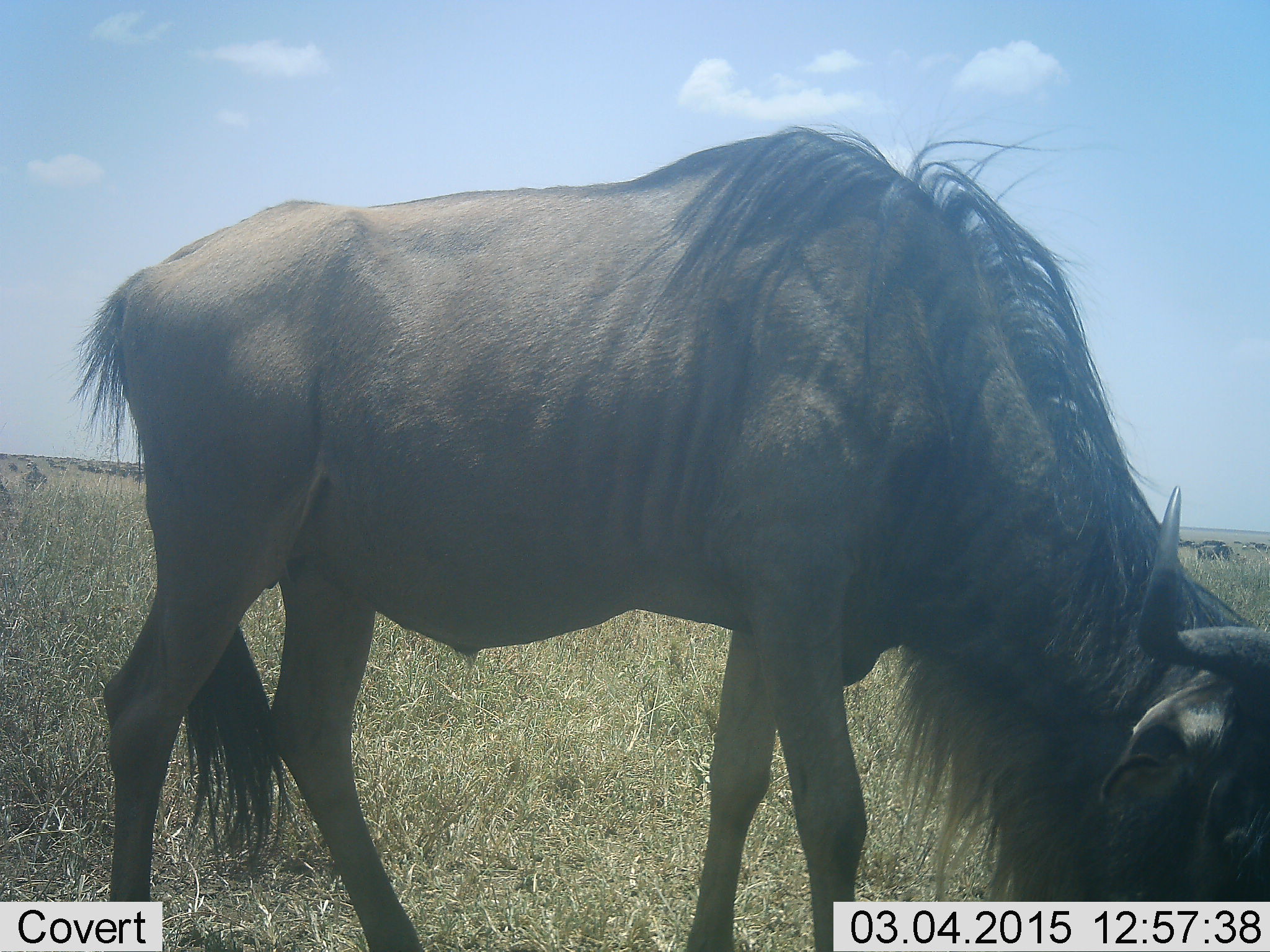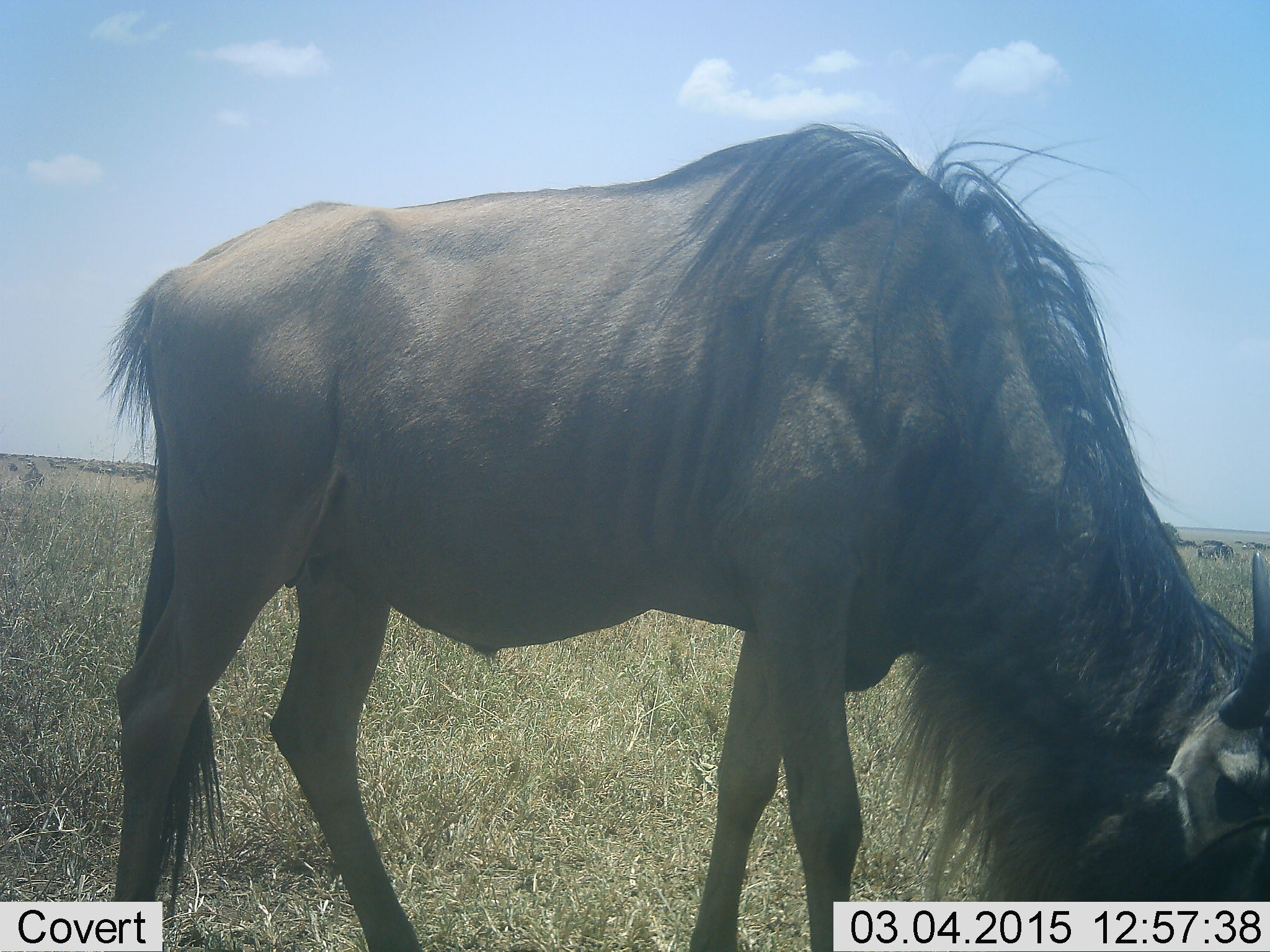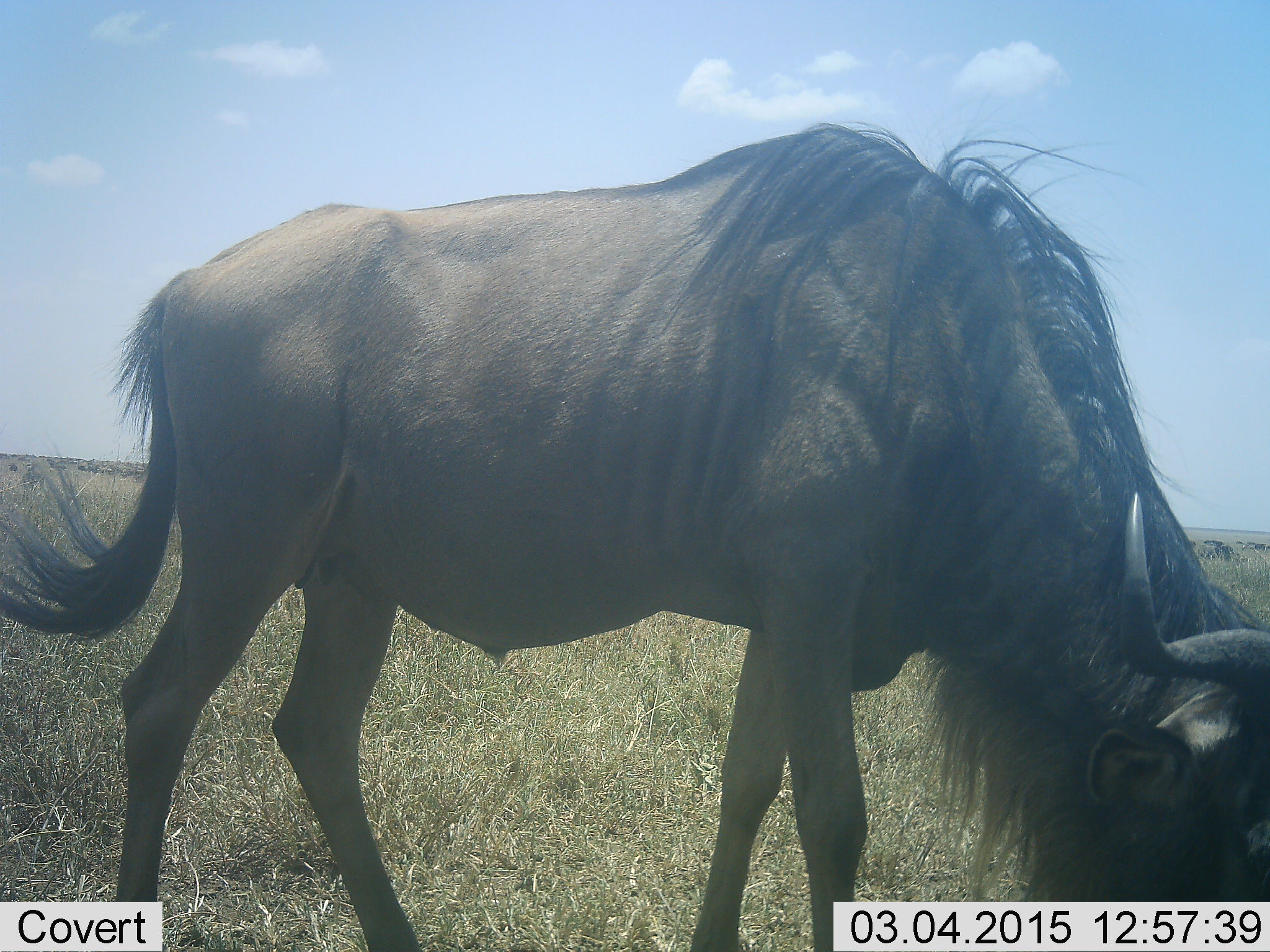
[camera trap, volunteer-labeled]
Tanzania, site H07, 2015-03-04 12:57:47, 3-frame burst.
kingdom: Animalia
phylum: Chordata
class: Mammalia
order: Artiodactyla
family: Bovidae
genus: Connochaetes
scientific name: Connochaetes taurinus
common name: blue wildebeest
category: wildebeest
Wildebeest (blue wildebeest) (Connochaetes taurinus), count 1. Behavior (volunteer vote fractions): standing 20%, resting 0%, moving 10%, interacting 0%. Young present (vote fraction): 0%. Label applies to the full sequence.